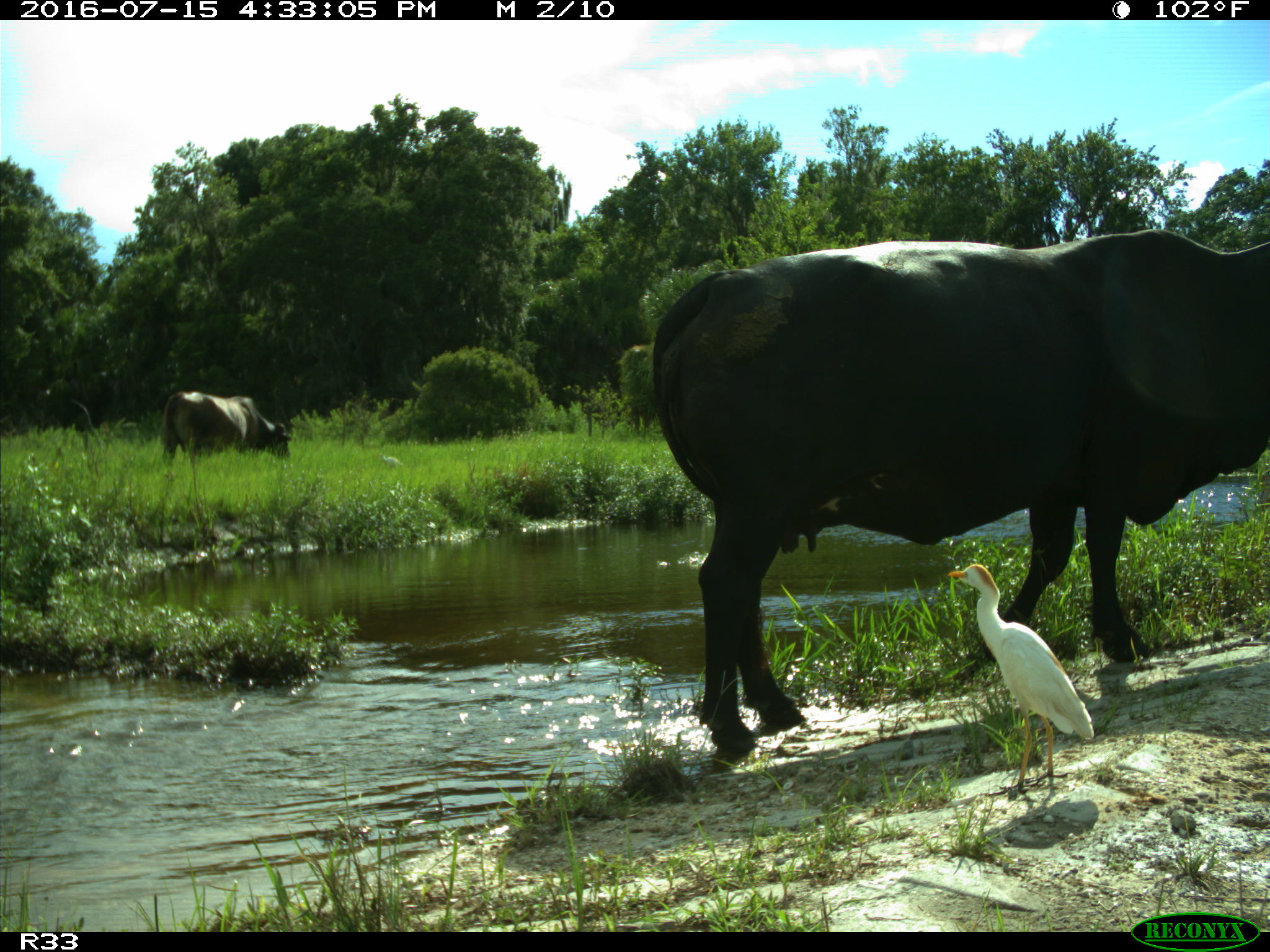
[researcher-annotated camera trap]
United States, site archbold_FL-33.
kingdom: Animalia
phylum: Chordata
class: Mammalia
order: Artiodactyla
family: Bovidae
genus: Bos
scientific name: Bos taurus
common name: domestic cow